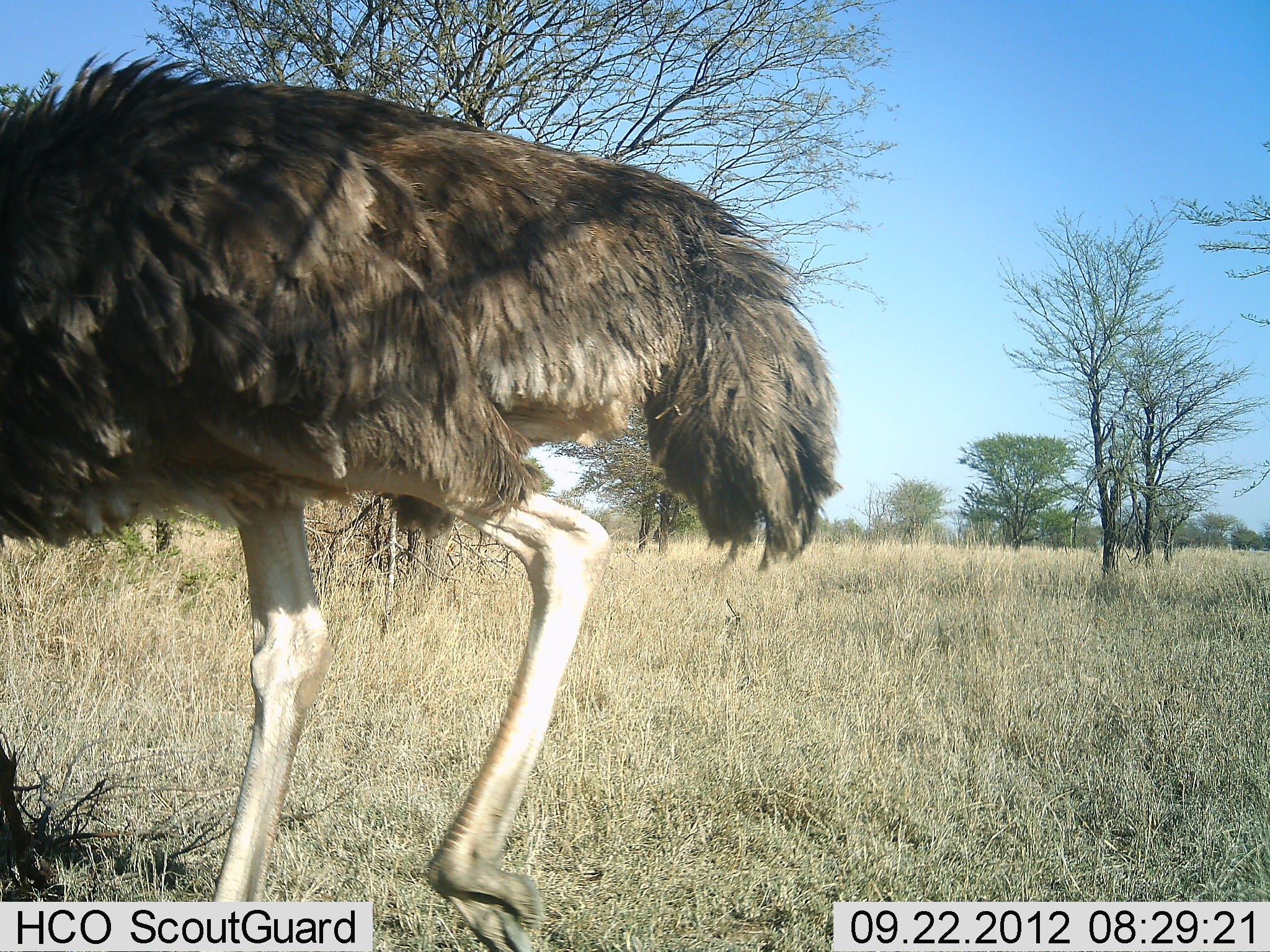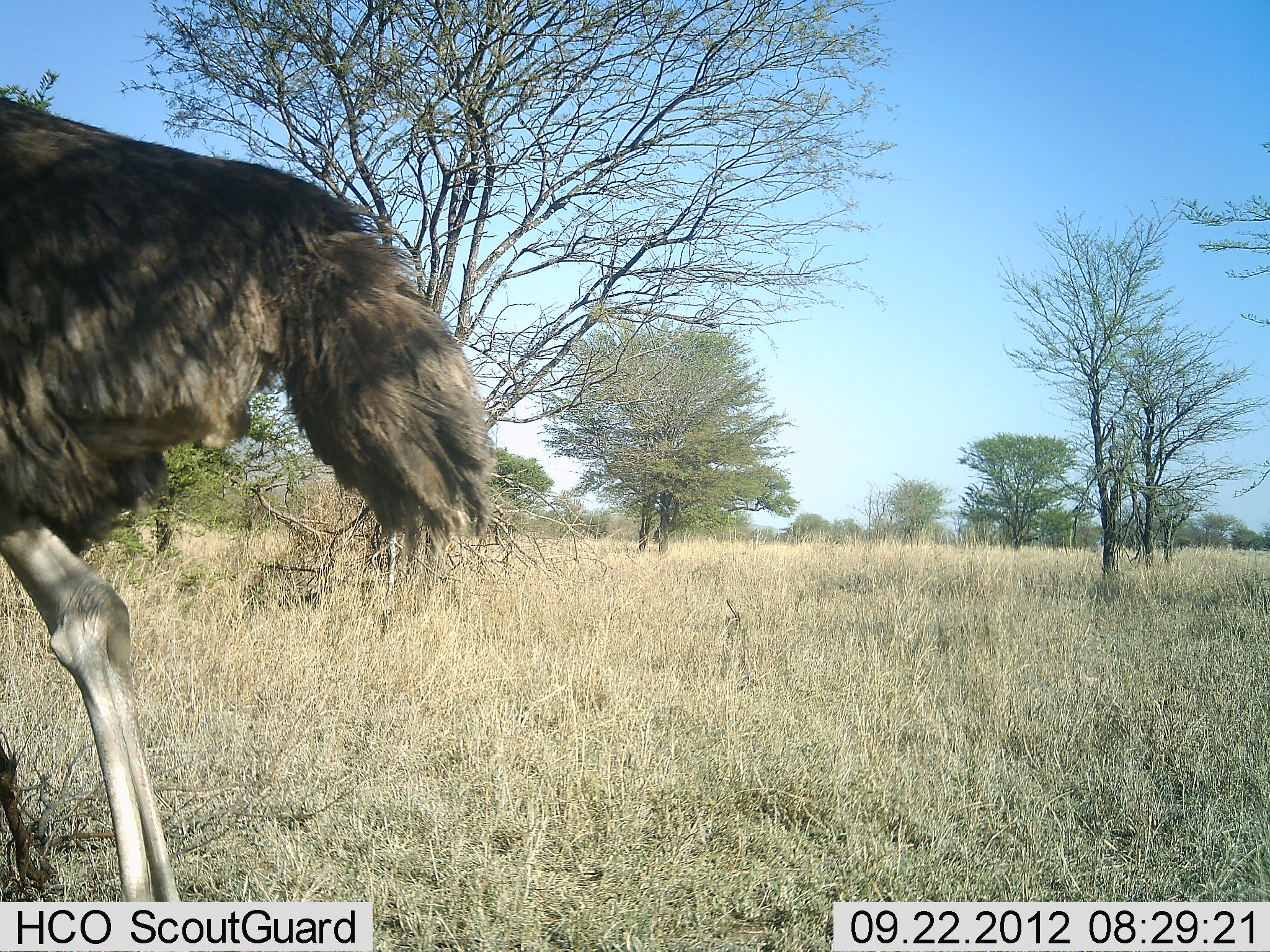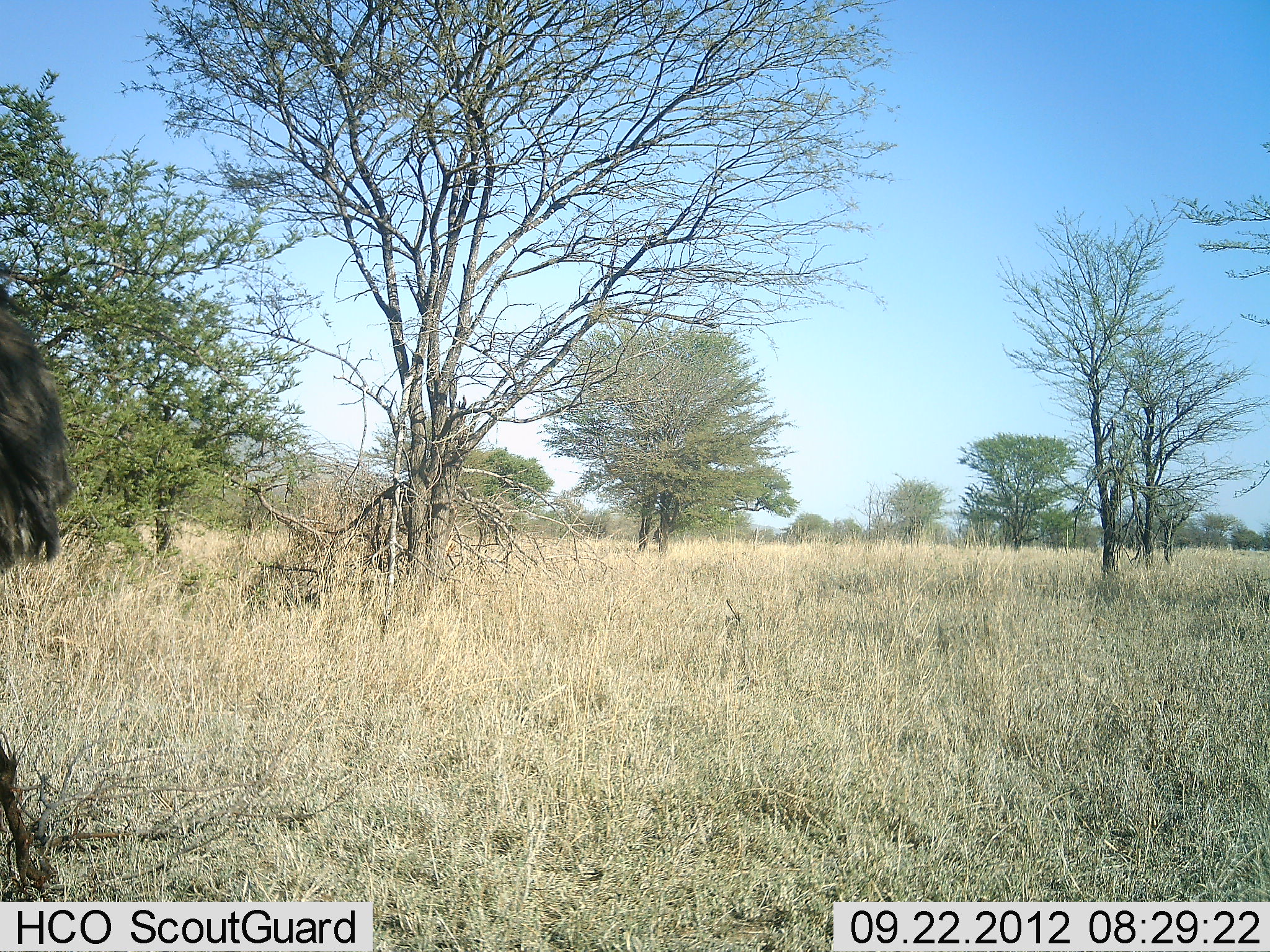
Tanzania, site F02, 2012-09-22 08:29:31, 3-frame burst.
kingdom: Animalia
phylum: Chordata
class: Aves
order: Struthioniformes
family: Struthionidae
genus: Struthio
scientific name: Struthio camelus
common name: ostrich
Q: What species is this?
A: Ostrich (Struthio camelus).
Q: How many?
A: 1.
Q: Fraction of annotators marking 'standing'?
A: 20%.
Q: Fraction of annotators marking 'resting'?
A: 0%.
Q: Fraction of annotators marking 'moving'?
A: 80%.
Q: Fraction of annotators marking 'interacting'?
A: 0%.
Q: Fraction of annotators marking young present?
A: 0%.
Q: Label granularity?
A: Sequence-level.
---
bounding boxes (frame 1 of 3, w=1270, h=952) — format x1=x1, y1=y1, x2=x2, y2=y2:
animal: x1=0, y1=56, x2=844, y2=951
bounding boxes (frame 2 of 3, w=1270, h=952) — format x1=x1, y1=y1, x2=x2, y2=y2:
animal: x1=0, y1=97, x2=496, y2=904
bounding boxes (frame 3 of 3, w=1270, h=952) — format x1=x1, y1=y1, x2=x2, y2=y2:
animal: x1=0, y1=312, x2=76, y2=579